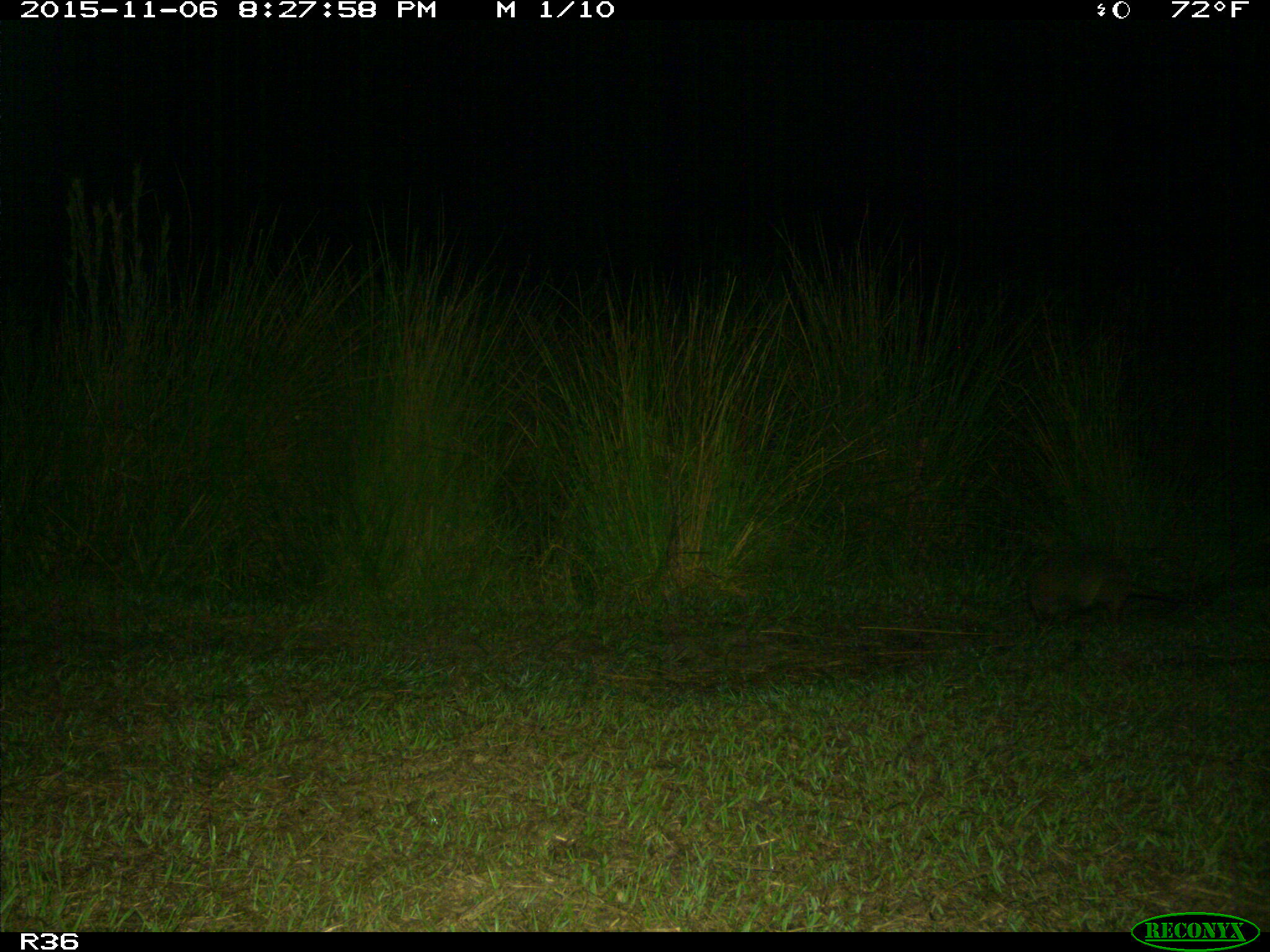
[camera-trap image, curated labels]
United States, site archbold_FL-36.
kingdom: Animalia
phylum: Chordata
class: Mammalia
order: Cingulata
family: Dasypodidae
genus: Dasypus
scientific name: Dasypus novemcinctus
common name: nine-banded armadillo